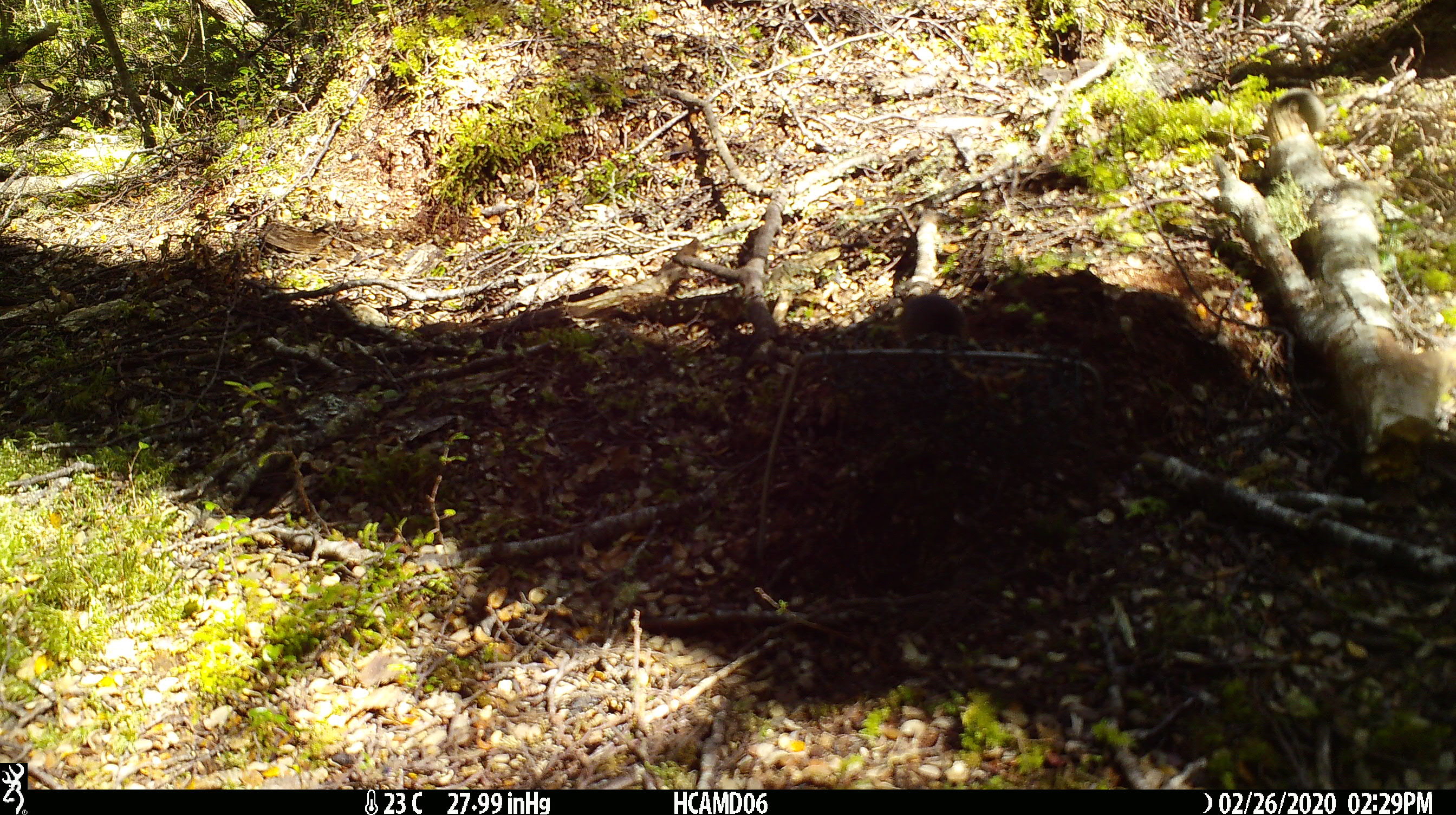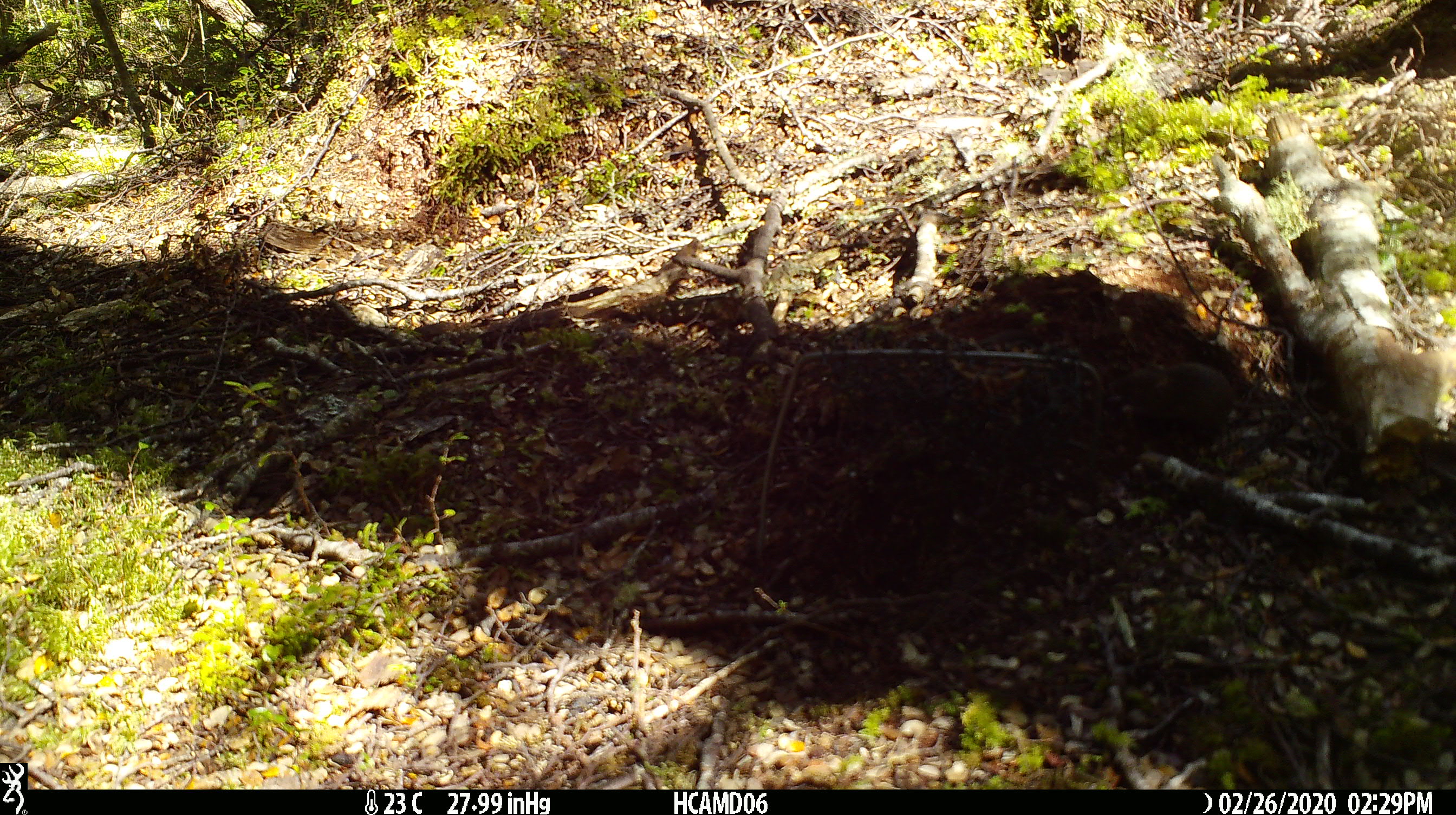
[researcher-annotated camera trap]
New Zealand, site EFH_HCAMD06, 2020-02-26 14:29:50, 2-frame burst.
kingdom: Animalia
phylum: Chordata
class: Mammalia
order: Rodentia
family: Muridae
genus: Mus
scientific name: Mus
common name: mouse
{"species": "mouse (Mus)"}